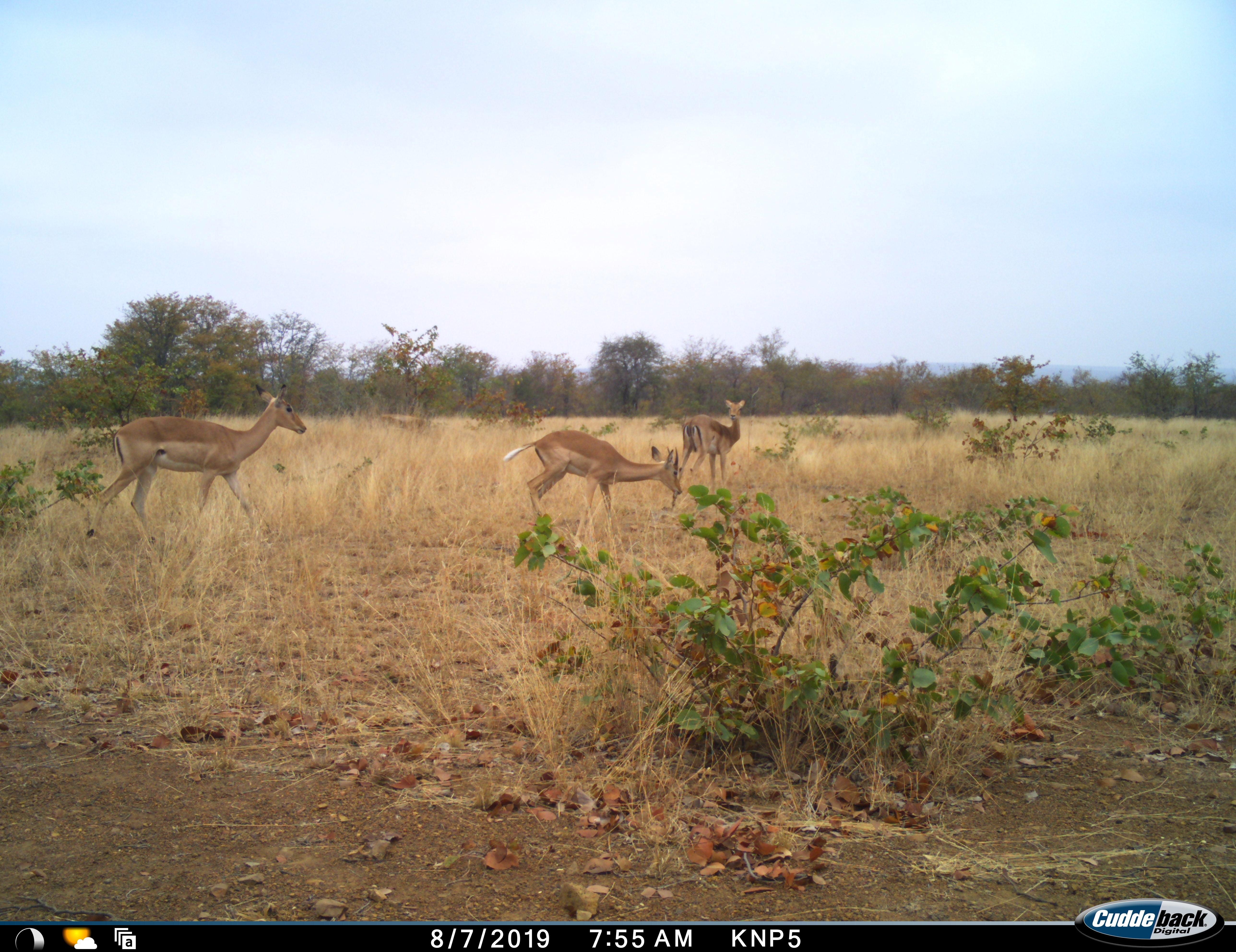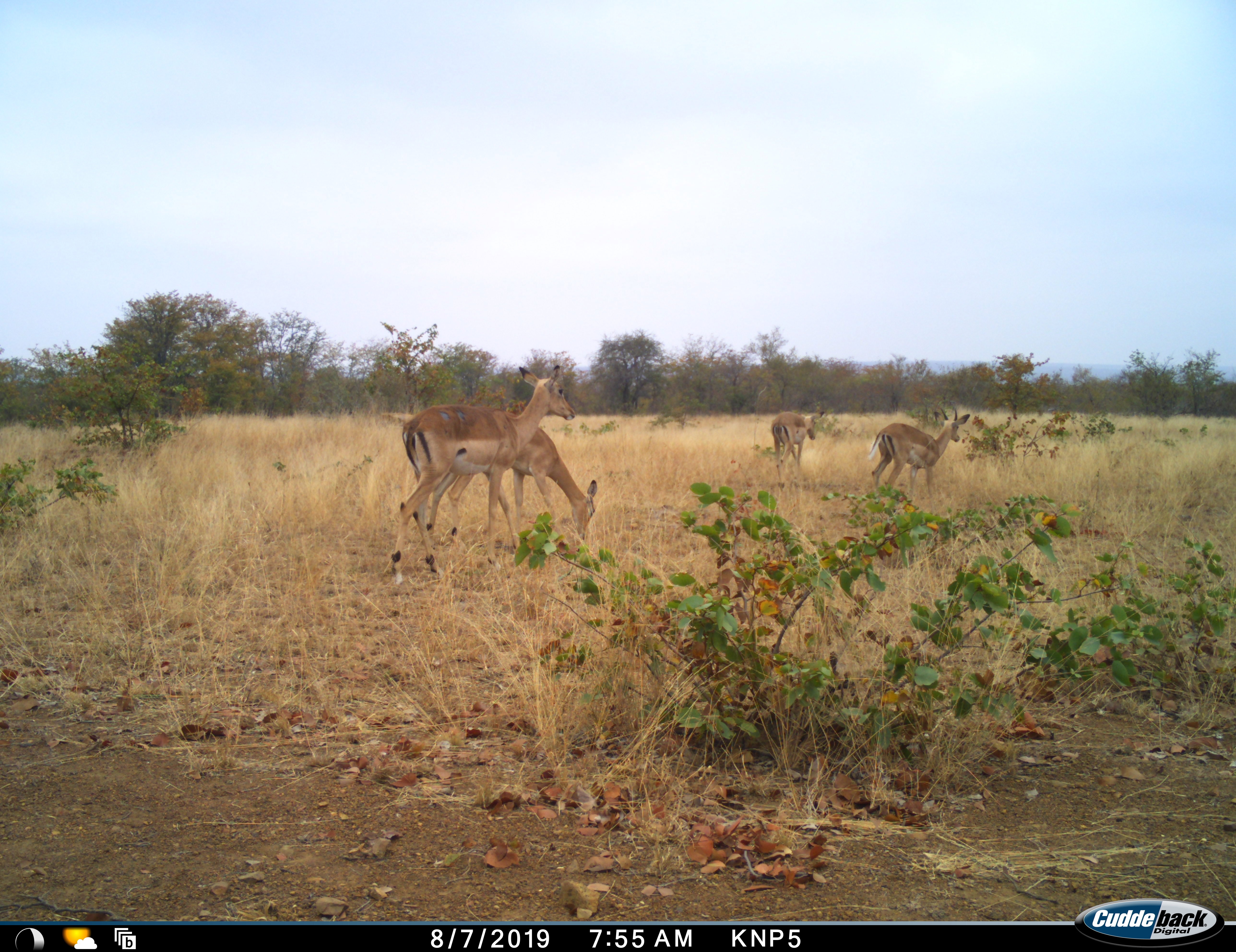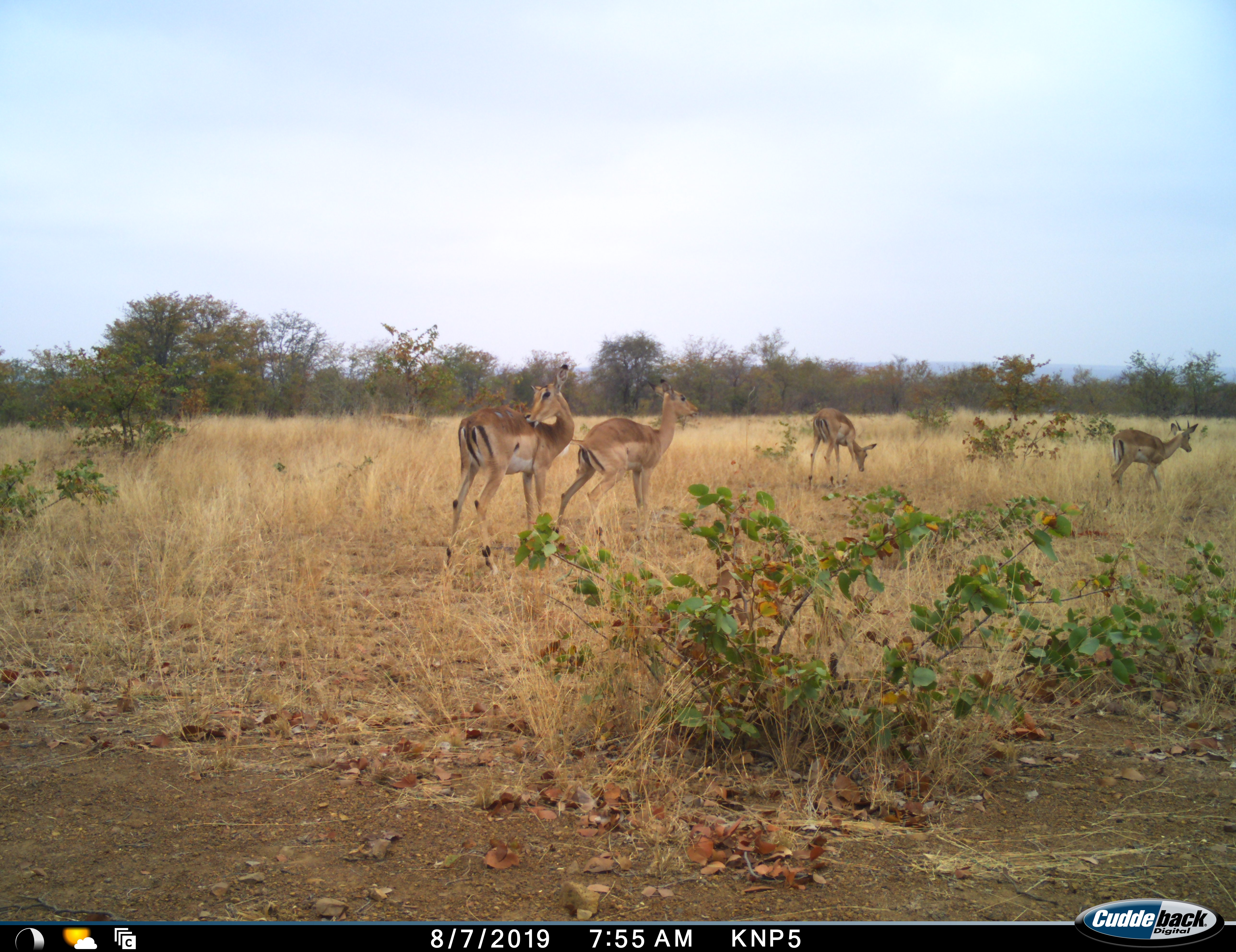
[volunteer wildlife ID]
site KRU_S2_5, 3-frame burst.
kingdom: Animalia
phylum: Chordata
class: Mammalia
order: Artiodactyla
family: Bovidae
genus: Aepyceros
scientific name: Aepyceros melampus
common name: impala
Impala (Aepyceros melampus), count 4. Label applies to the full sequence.